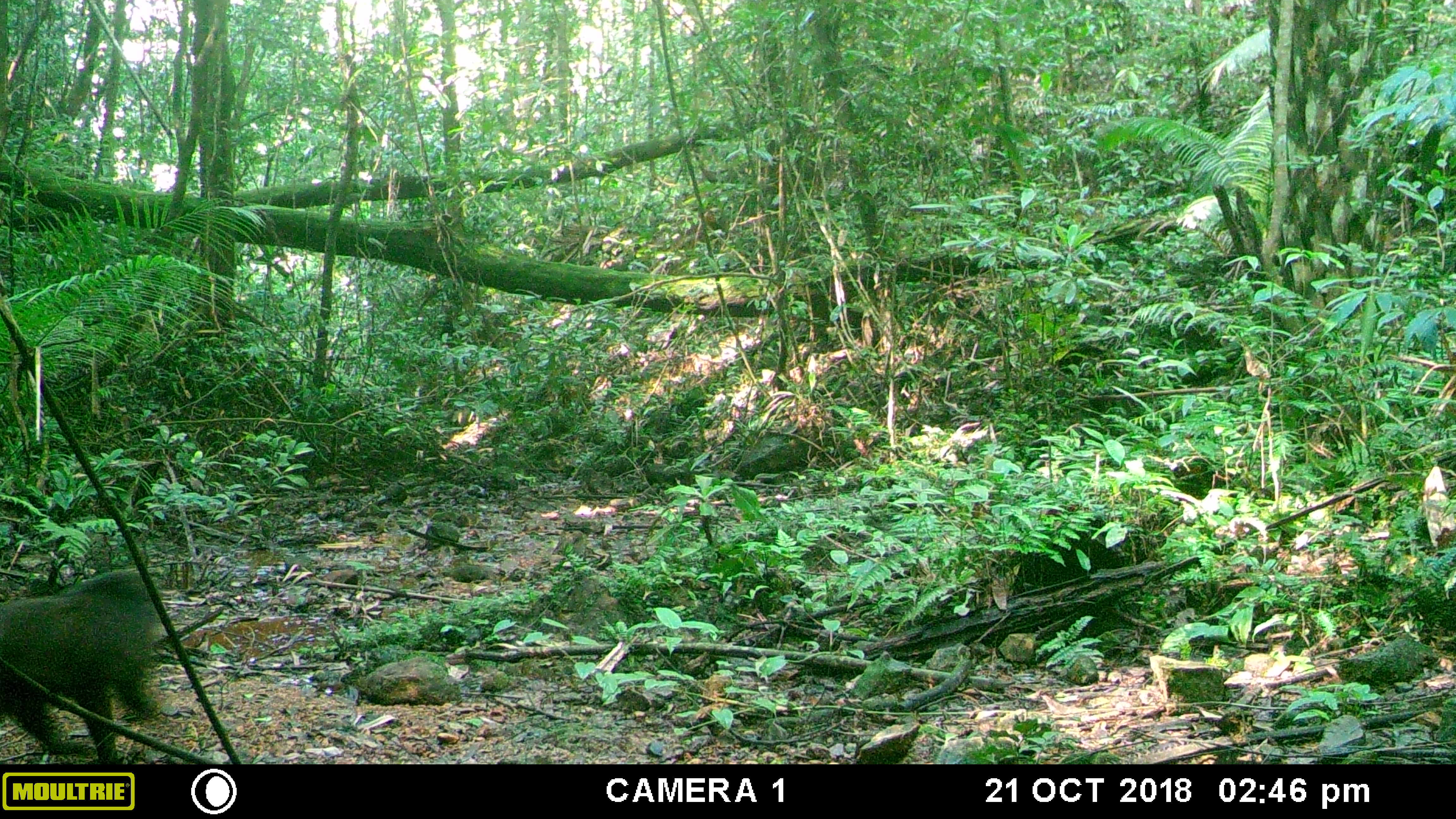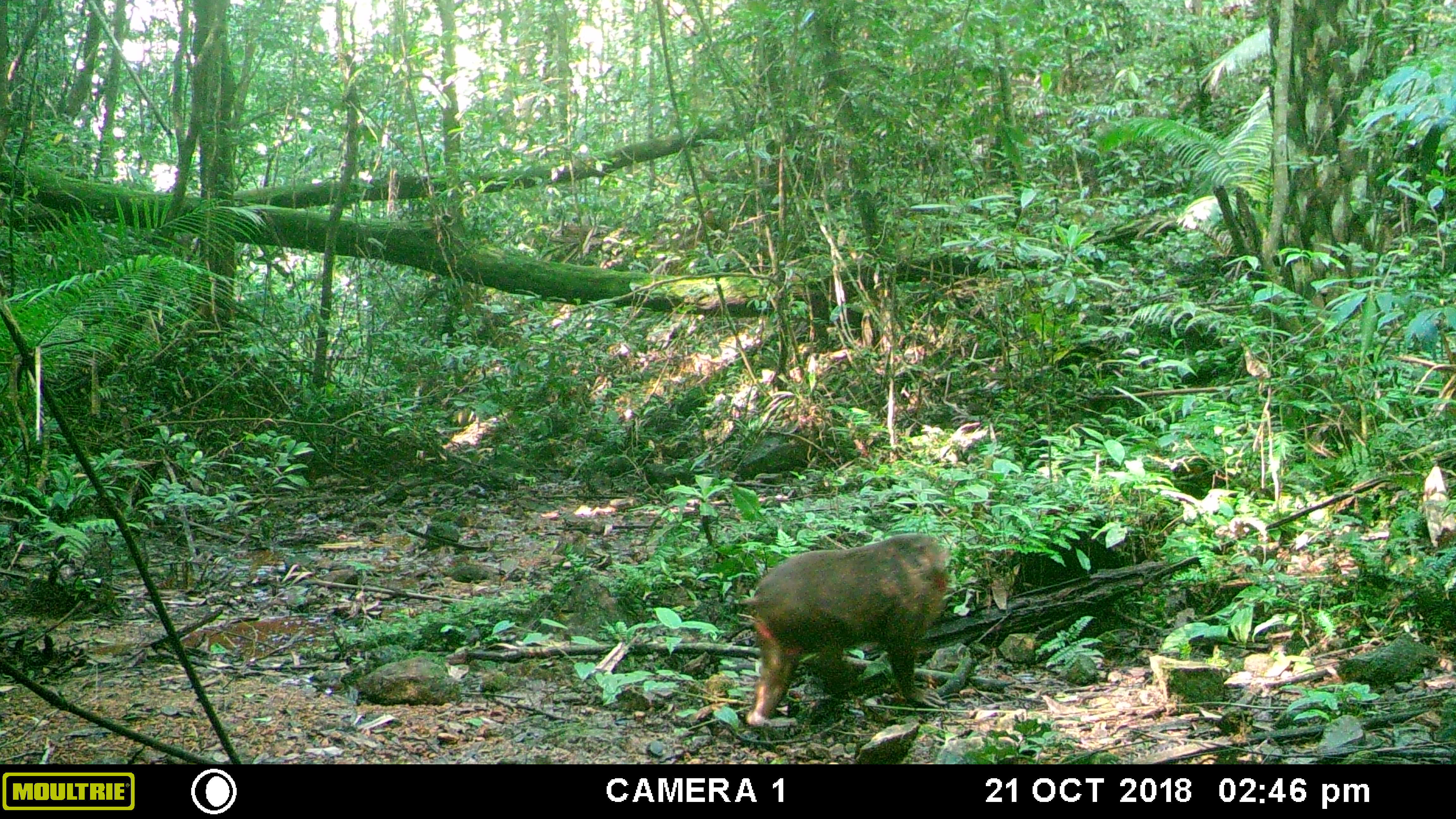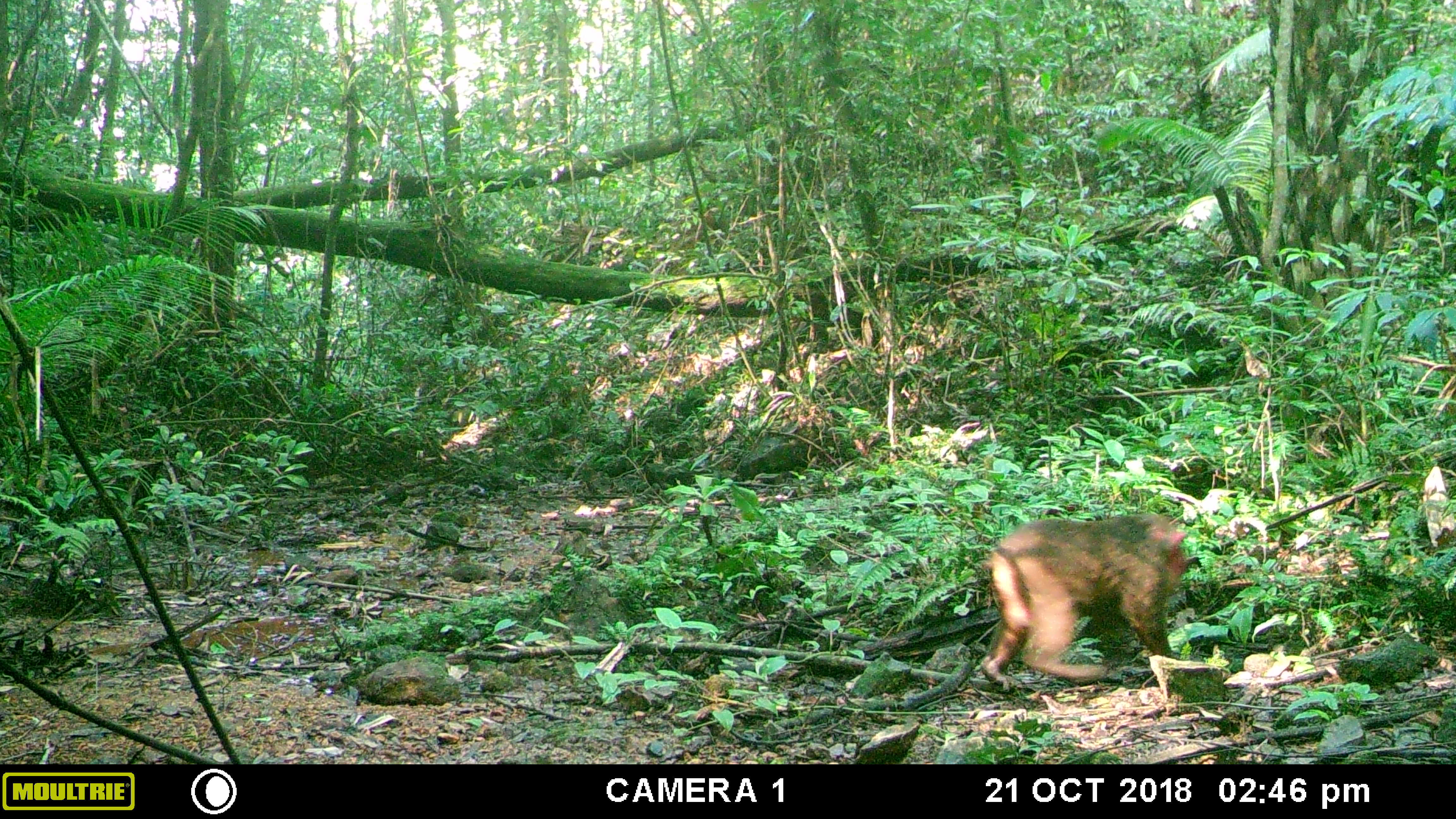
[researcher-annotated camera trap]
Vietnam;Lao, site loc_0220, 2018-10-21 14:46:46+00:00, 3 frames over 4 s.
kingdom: Animalia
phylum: Chordata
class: Mammalia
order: Primates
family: Cercopithecidae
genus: Macaca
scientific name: Macaca arctoides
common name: stump-tailed macaque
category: stump tailed macaque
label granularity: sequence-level